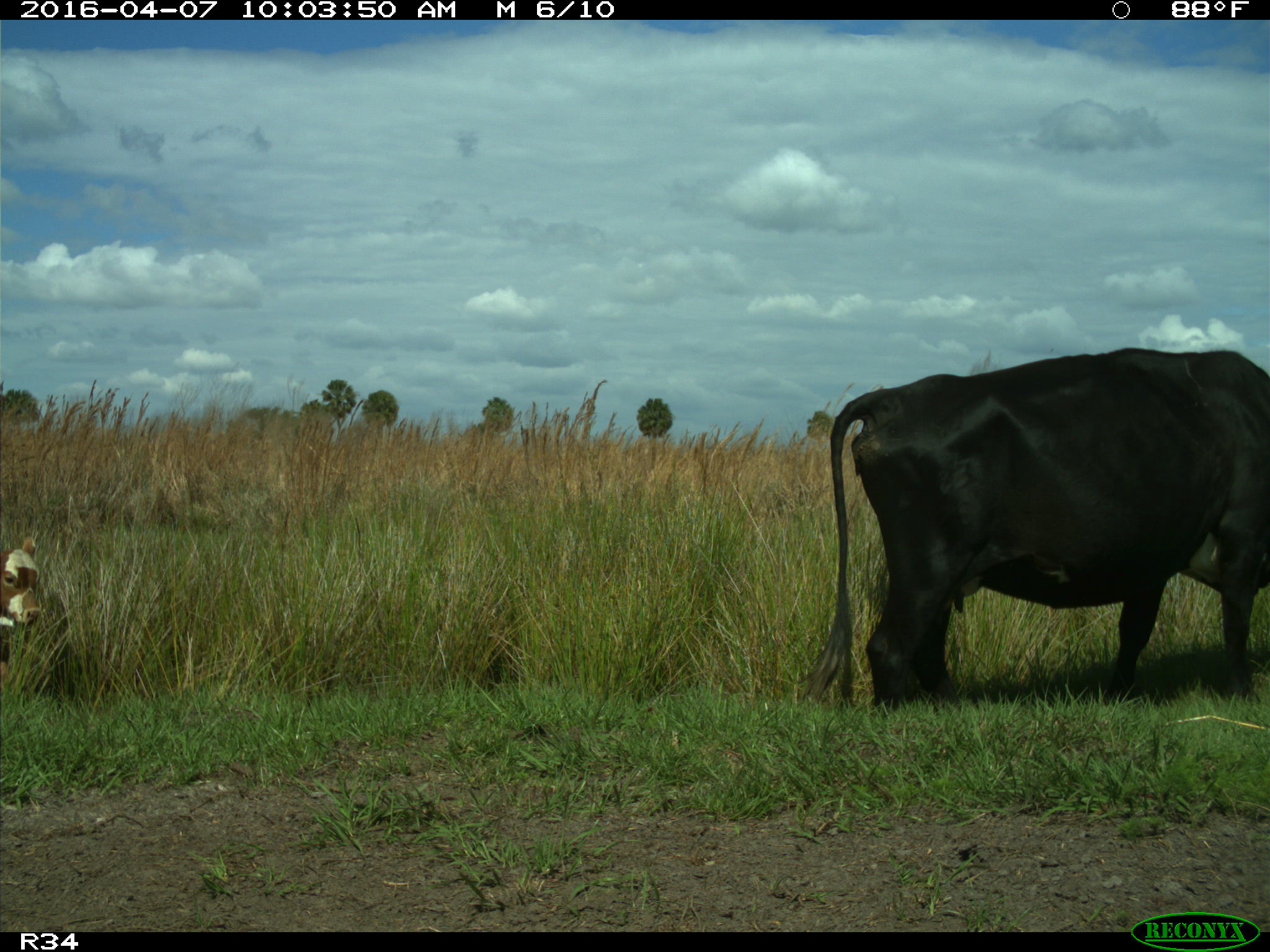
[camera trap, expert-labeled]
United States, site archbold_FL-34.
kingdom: Animalia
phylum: Chordata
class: Mammalia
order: Artiodactyla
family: Bovidae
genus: Bos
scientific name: Bos taurus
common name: domestic cow